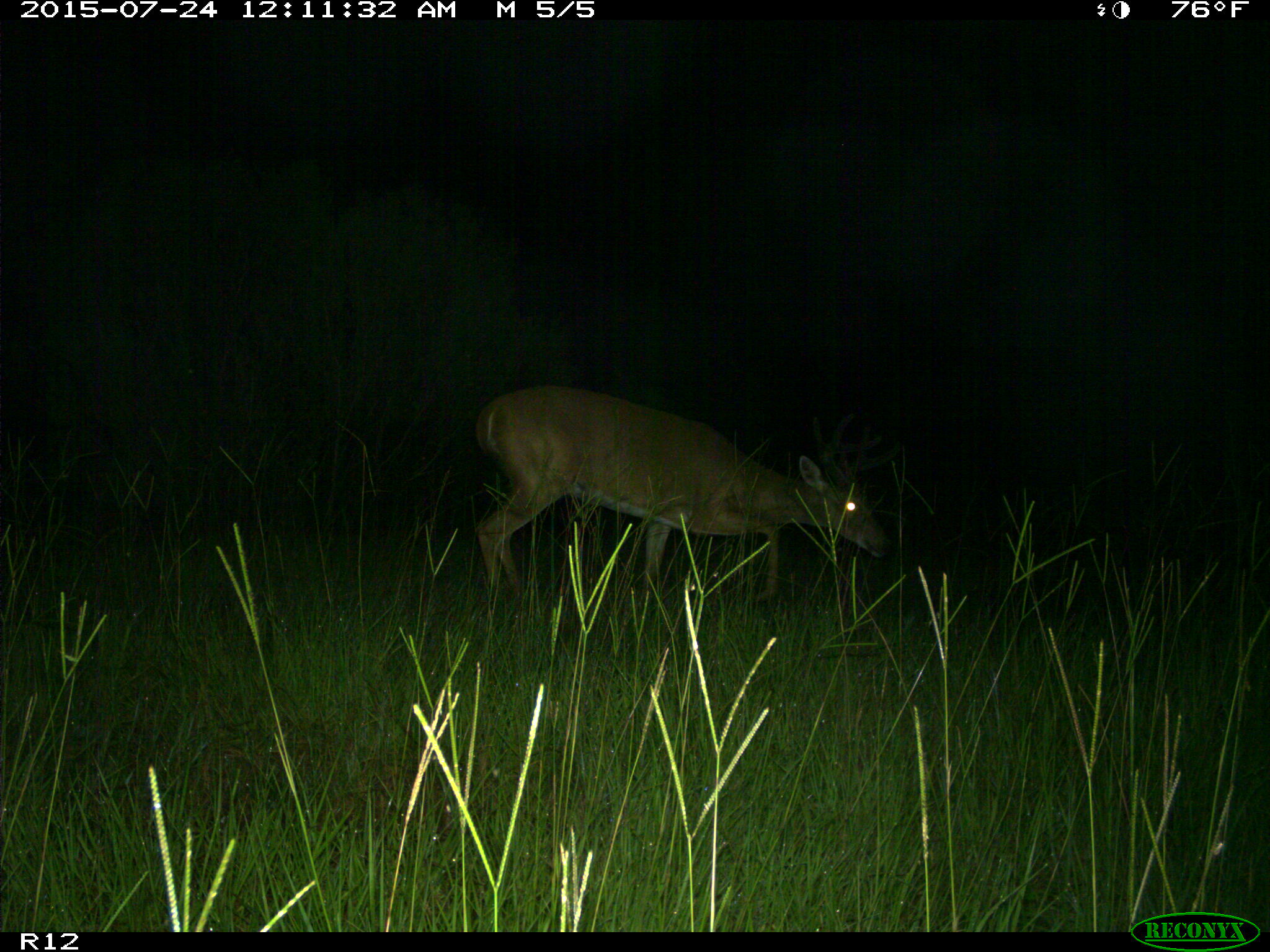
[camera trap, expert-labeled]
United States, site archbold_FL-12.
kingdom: Animalia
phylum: Chordata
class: Mammalia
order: Artiodactyla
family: Cervidae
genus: Odocoileus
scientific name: Odocoileus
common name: deer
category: unidentified deer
Unidentified deer (deer) (Odocoileus).